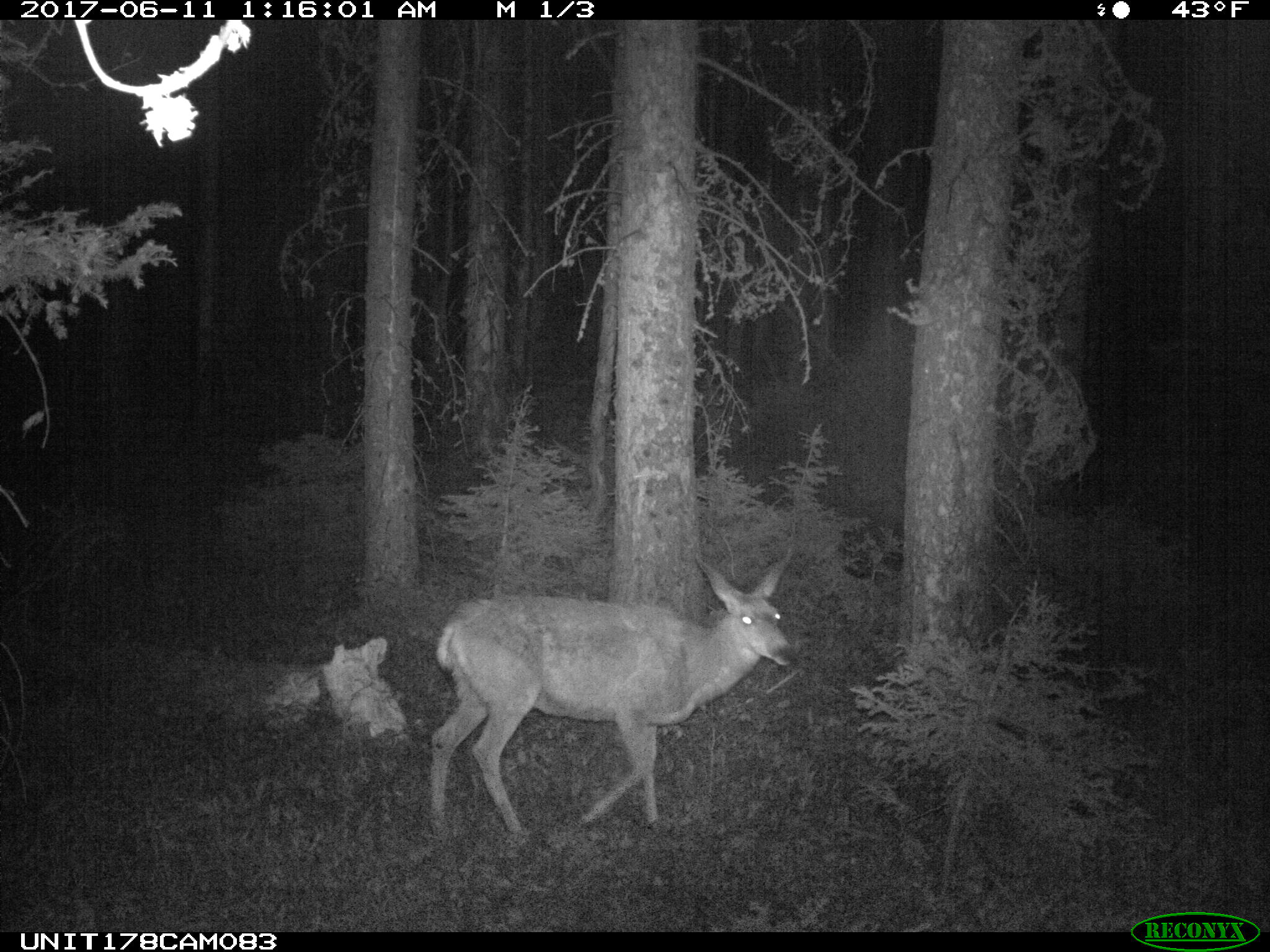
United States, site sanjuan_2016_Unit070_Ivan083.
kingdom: Animalia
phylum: Chordata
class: Mammalia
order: Artiodactyla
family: Cervidae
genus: Odocoileus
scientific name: Odocoileus hemionus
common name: mule deer